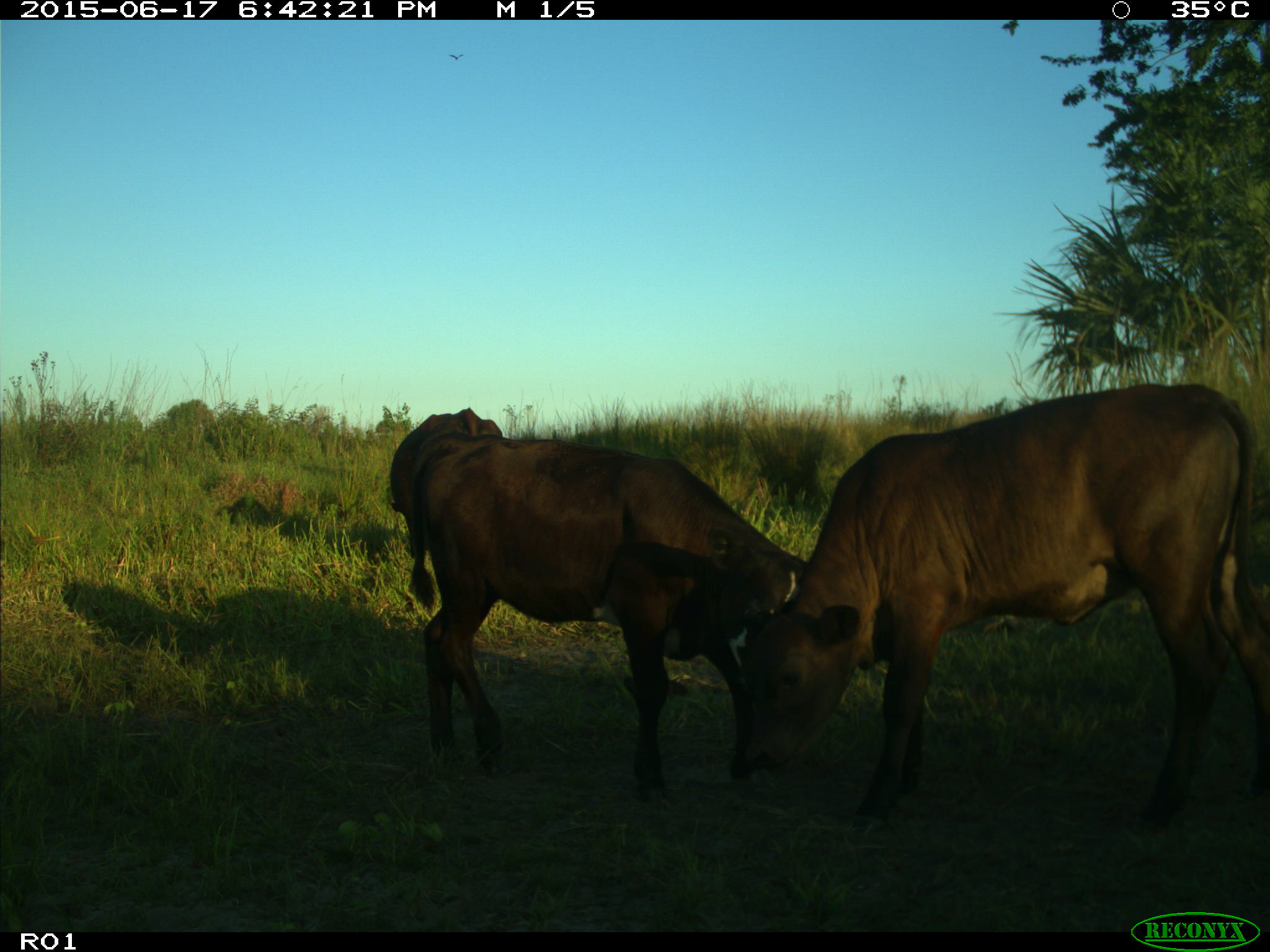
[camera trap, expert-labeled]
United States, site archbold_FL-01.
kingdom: Animalia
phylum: Chordata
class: Mammalia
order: Artiodactyla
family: Bovidae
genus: Bos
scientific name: Bos taurus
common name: domestic cow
Bos taurus (domestic cow).